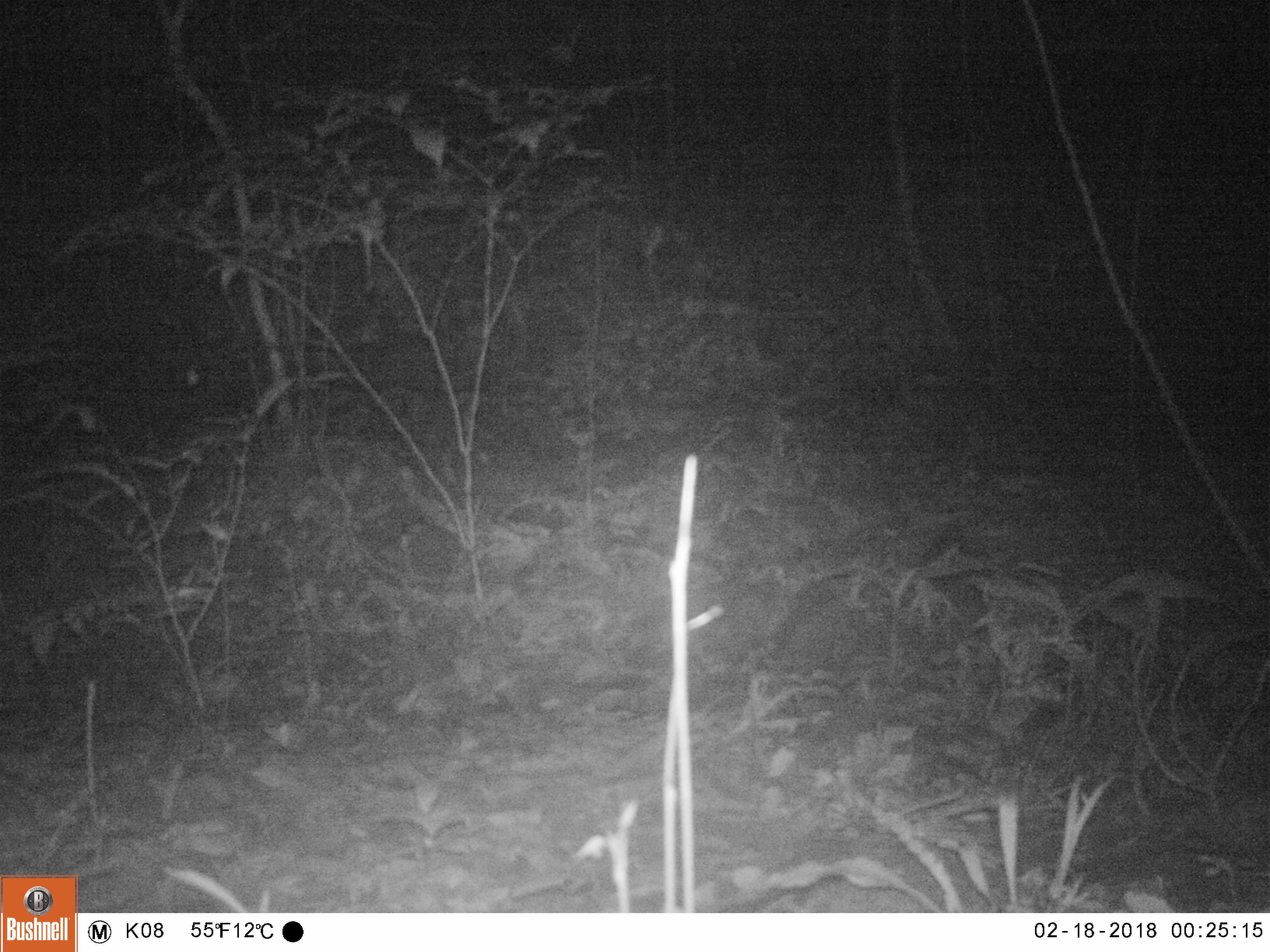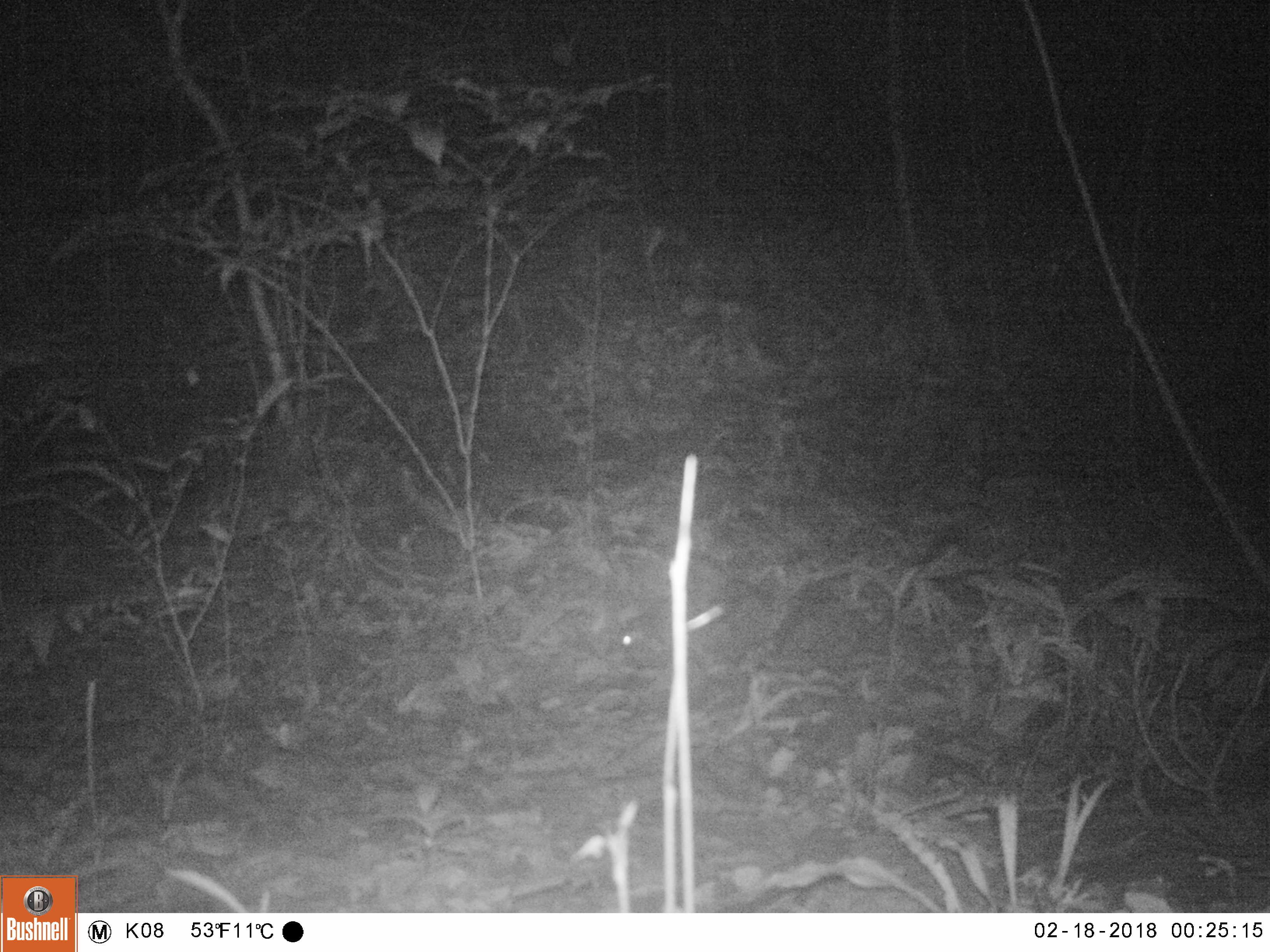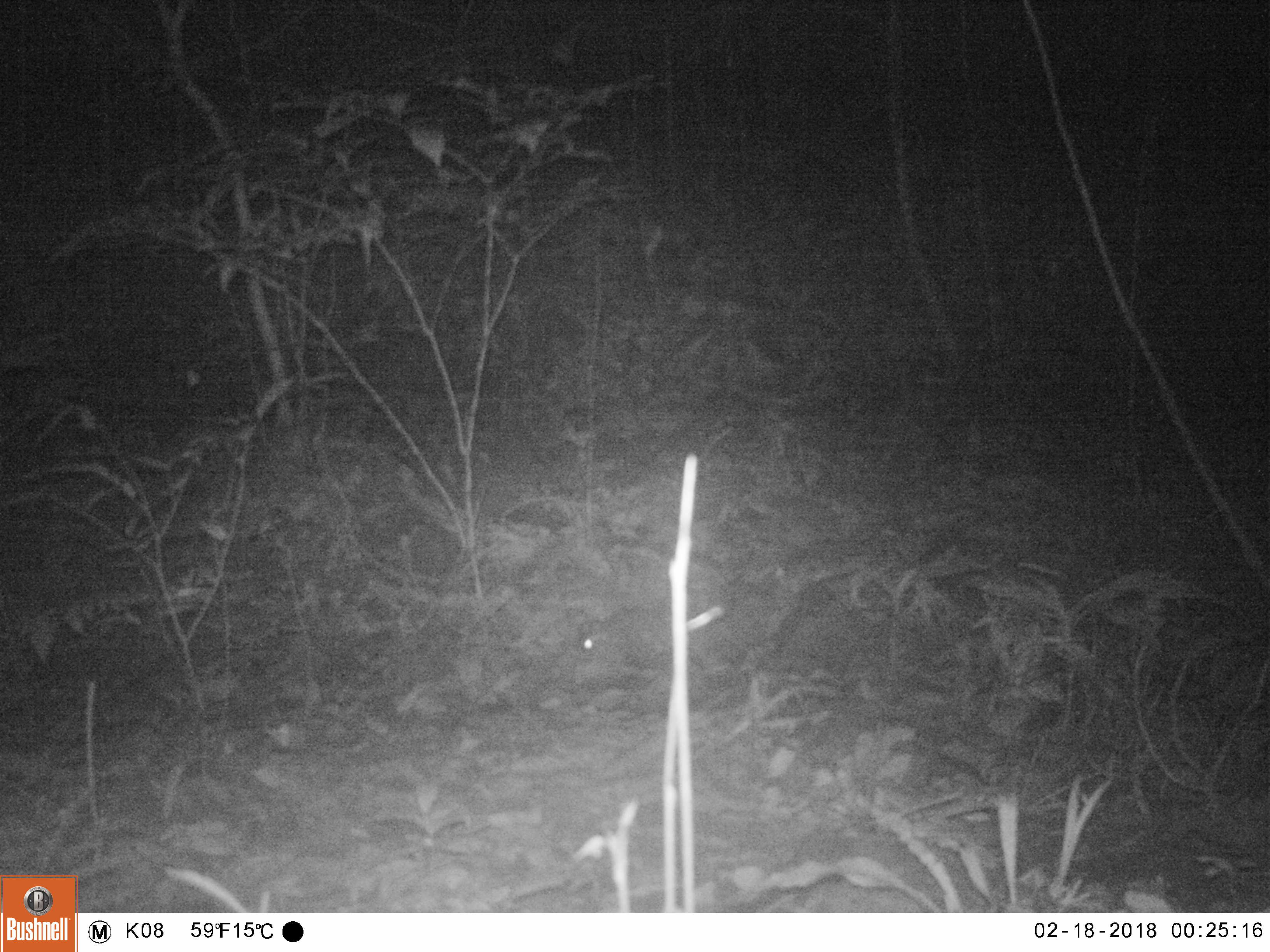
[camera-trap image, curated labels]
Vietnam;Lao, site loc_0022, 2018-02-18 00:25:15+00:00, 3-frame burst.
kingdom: Animalia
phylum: Chordata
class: Mammalia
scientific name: Mammalia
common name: mammal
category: unidentified small mammal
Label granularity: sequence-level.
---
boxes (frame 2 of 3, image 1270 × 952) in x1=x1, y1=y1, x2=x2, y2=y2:
unidentified small mammal: x1=615, y1=595, x2=671, y2=651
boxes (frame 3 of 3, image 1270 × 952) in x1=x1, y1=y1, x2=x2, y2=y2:
unidentified small mammal: x1=580, y1=608, x2=672, y2=660